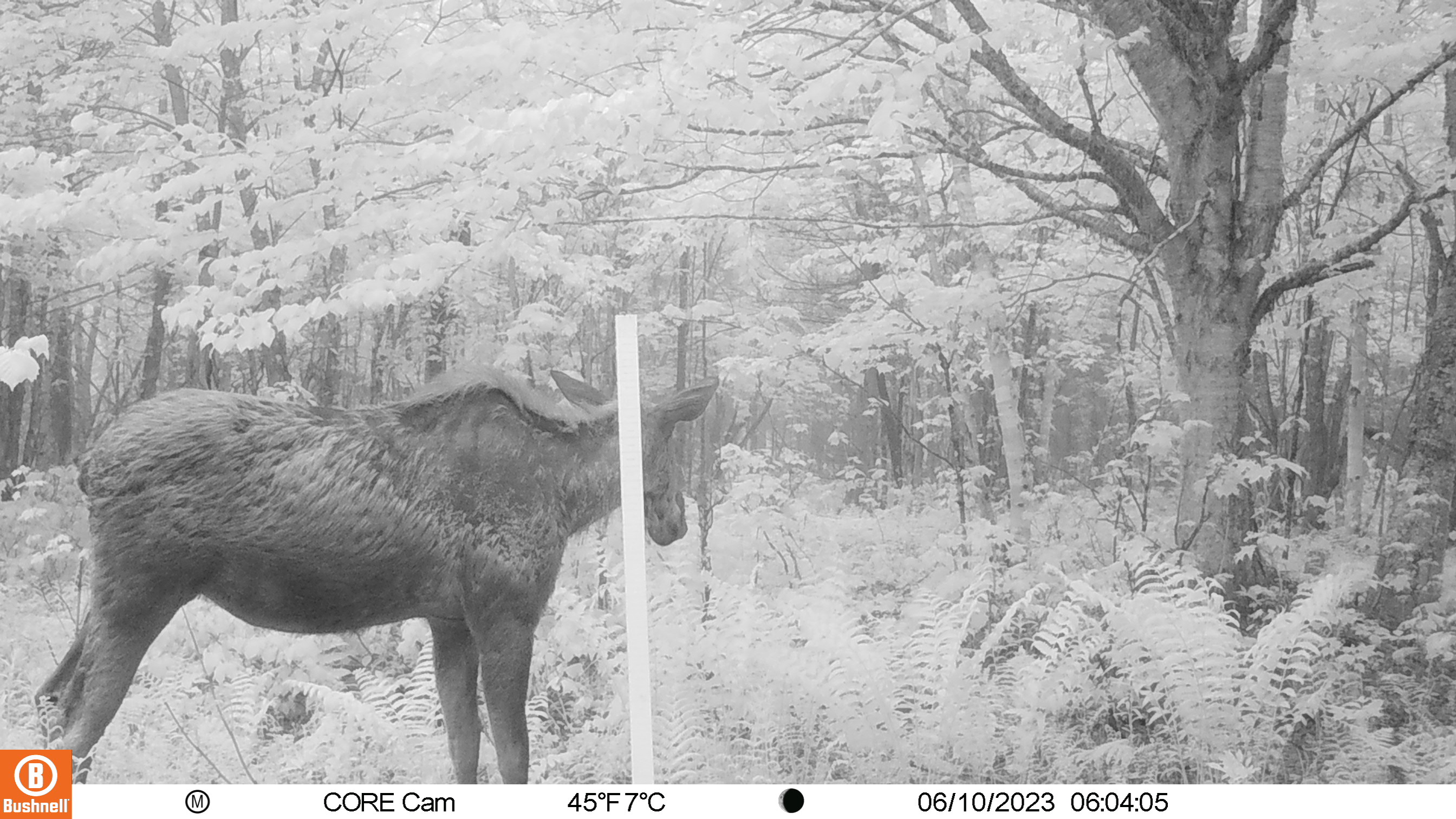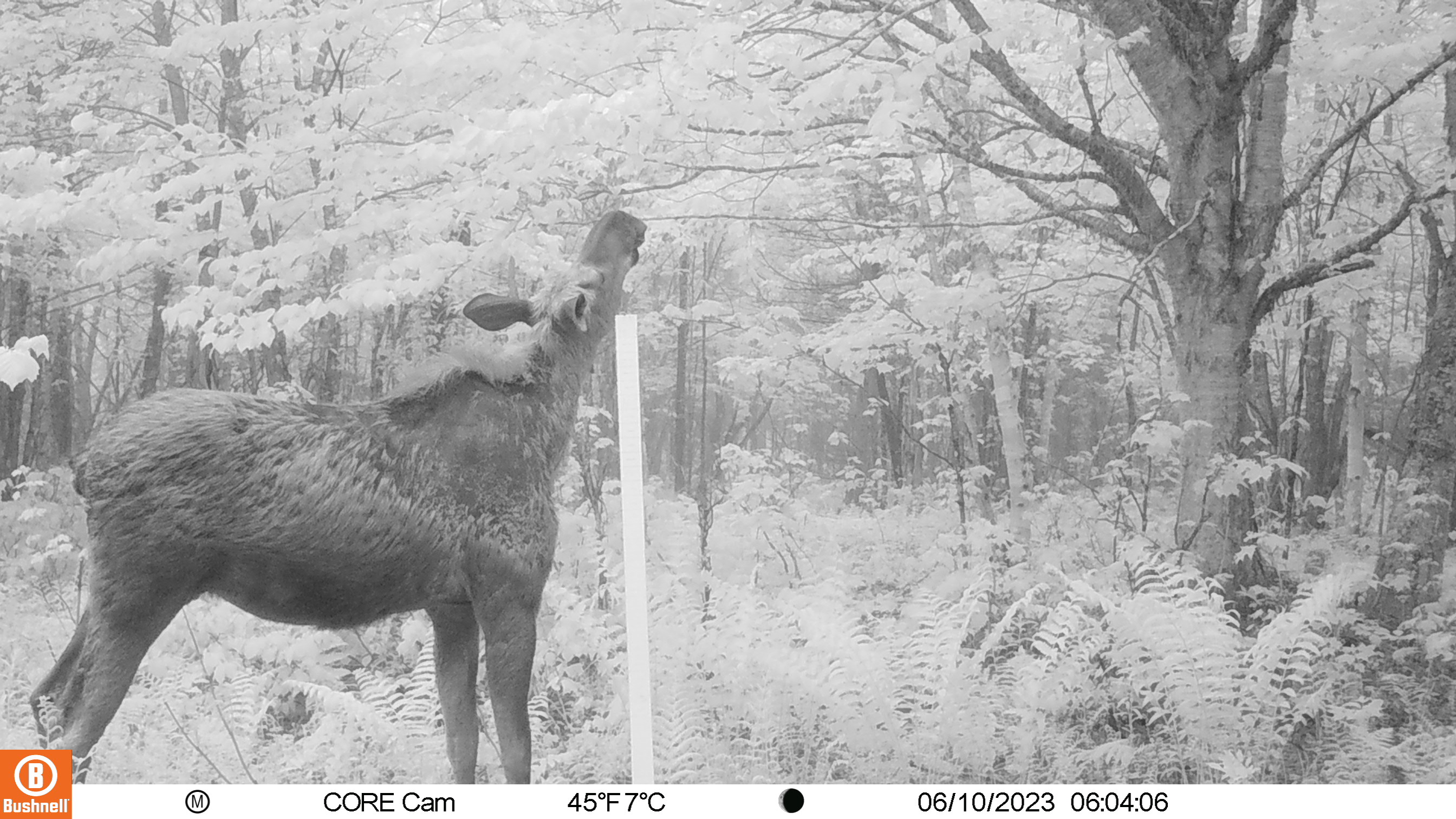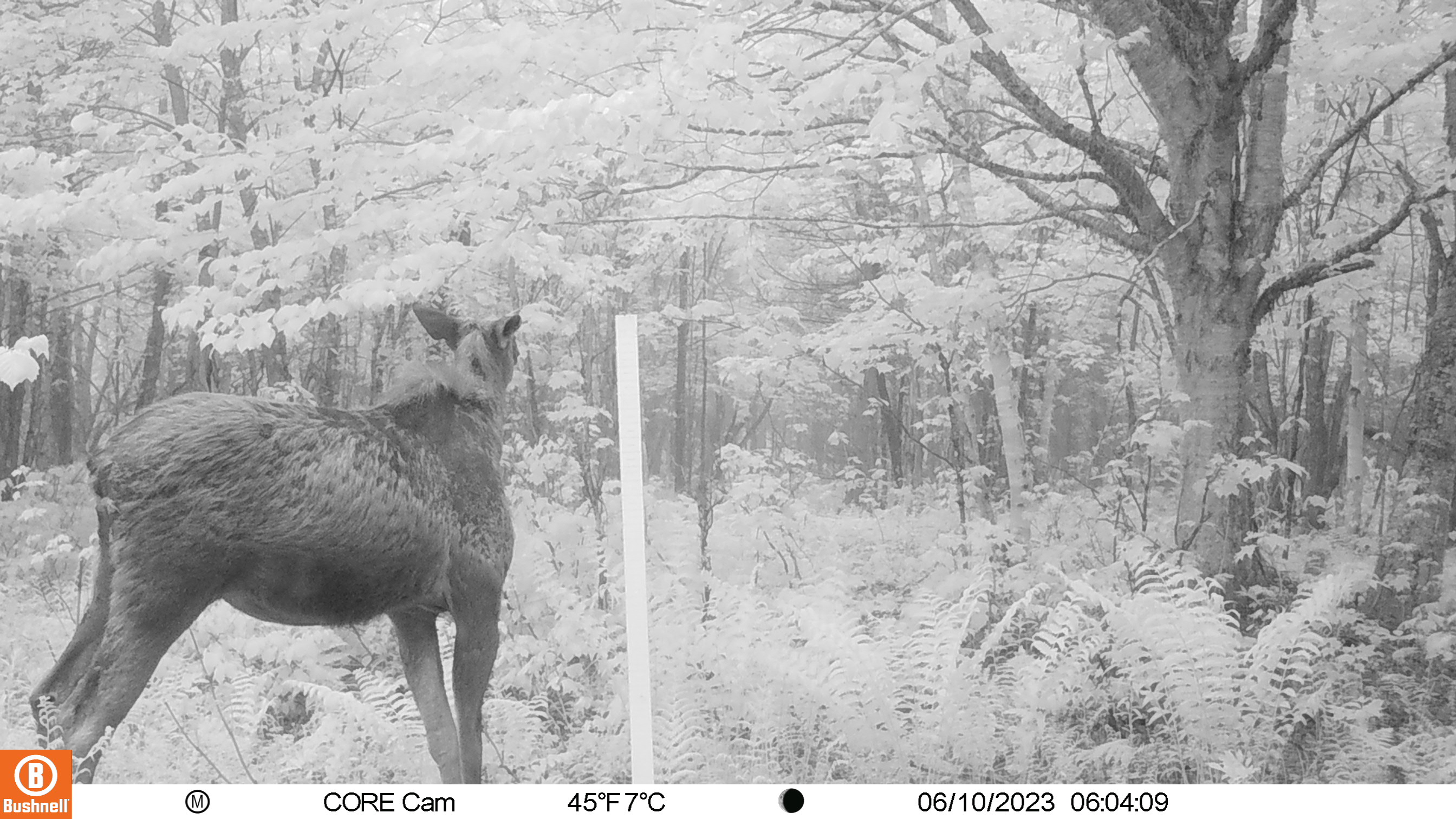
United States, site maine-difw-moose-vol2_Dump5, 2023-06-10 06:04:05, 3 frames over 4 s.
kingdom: Animalia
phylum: Chordata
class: Mammalia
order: Artiodactyla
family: Cervidae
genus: Alces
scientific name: Alces alces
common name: moose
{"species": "moose (Alces alces)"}